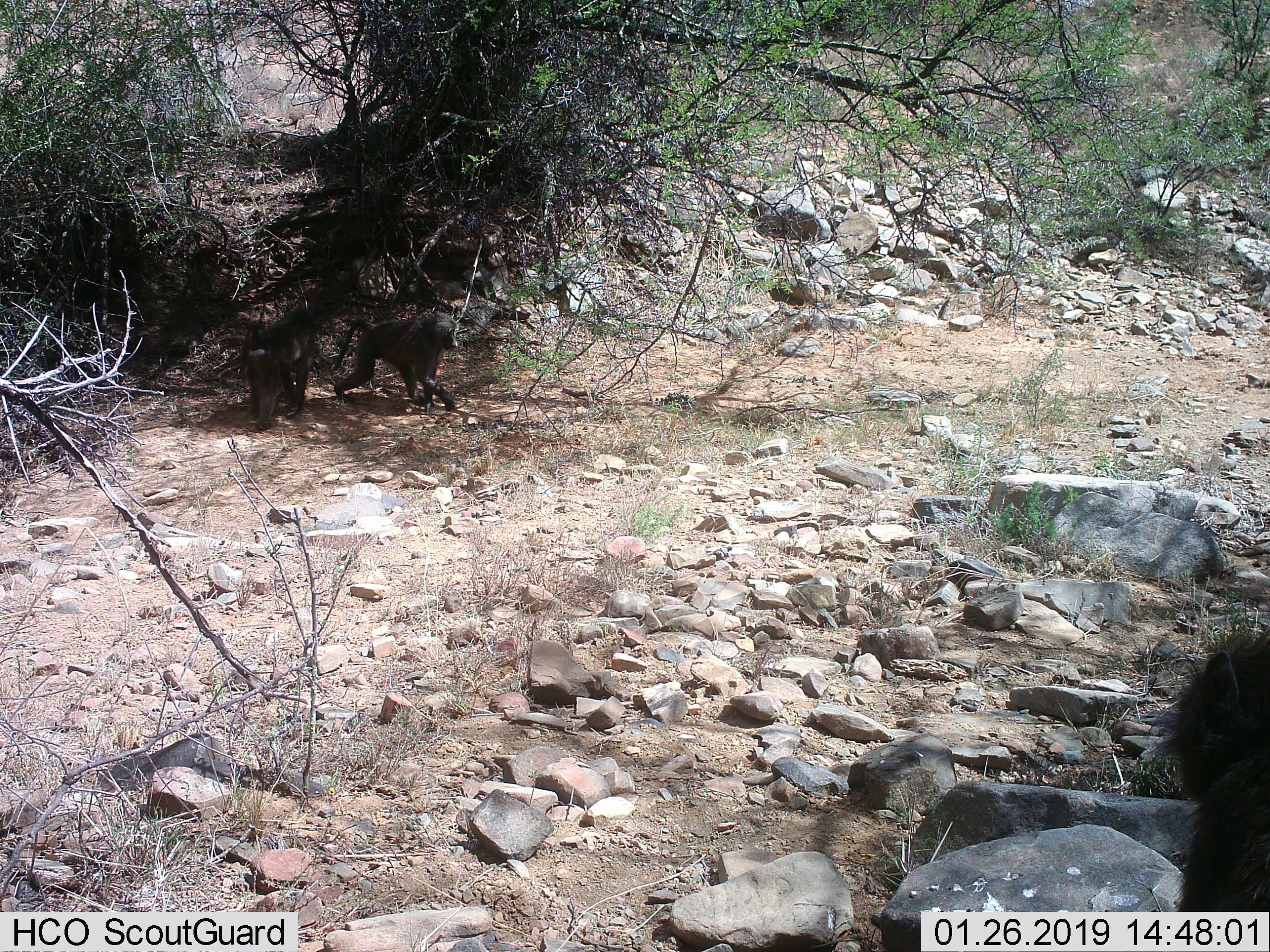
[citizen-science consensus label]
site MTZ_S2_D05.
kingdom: Animalia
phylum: Chordata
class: Mammalia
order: Primates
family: Cercopithecidae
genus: Papio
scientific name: Papio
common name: baboon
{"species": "baboon (Papio)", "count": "2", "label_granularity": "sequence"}